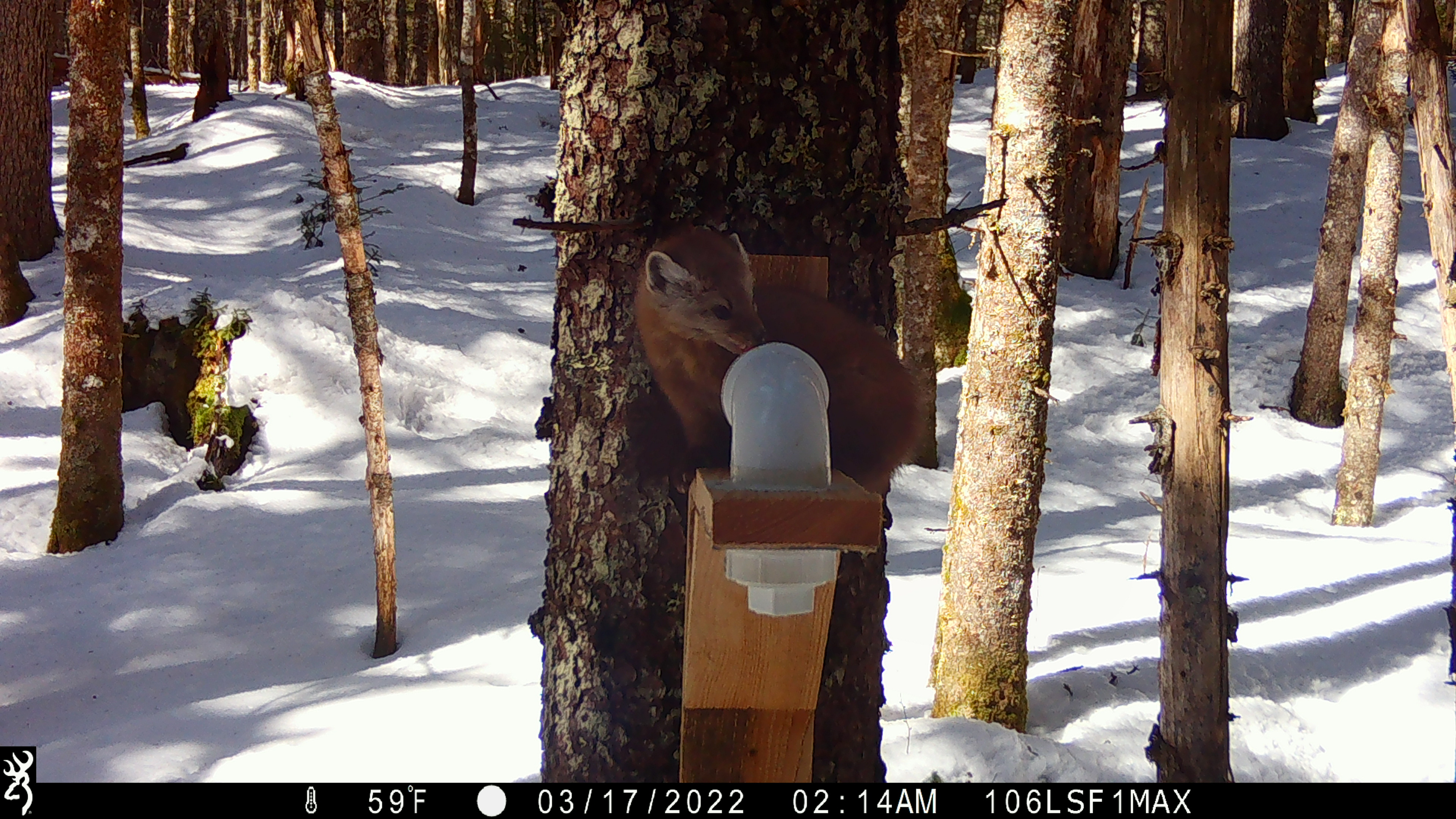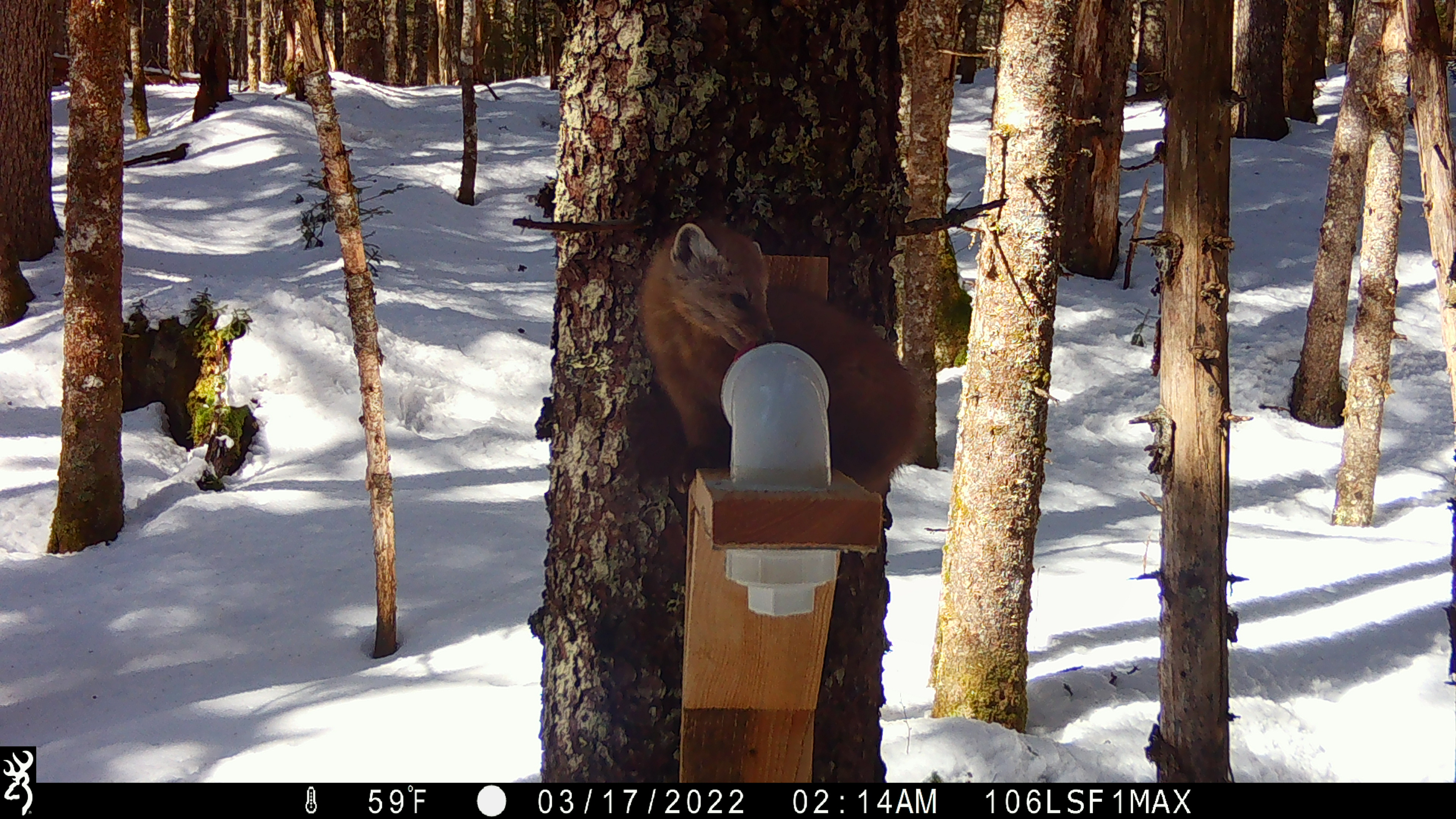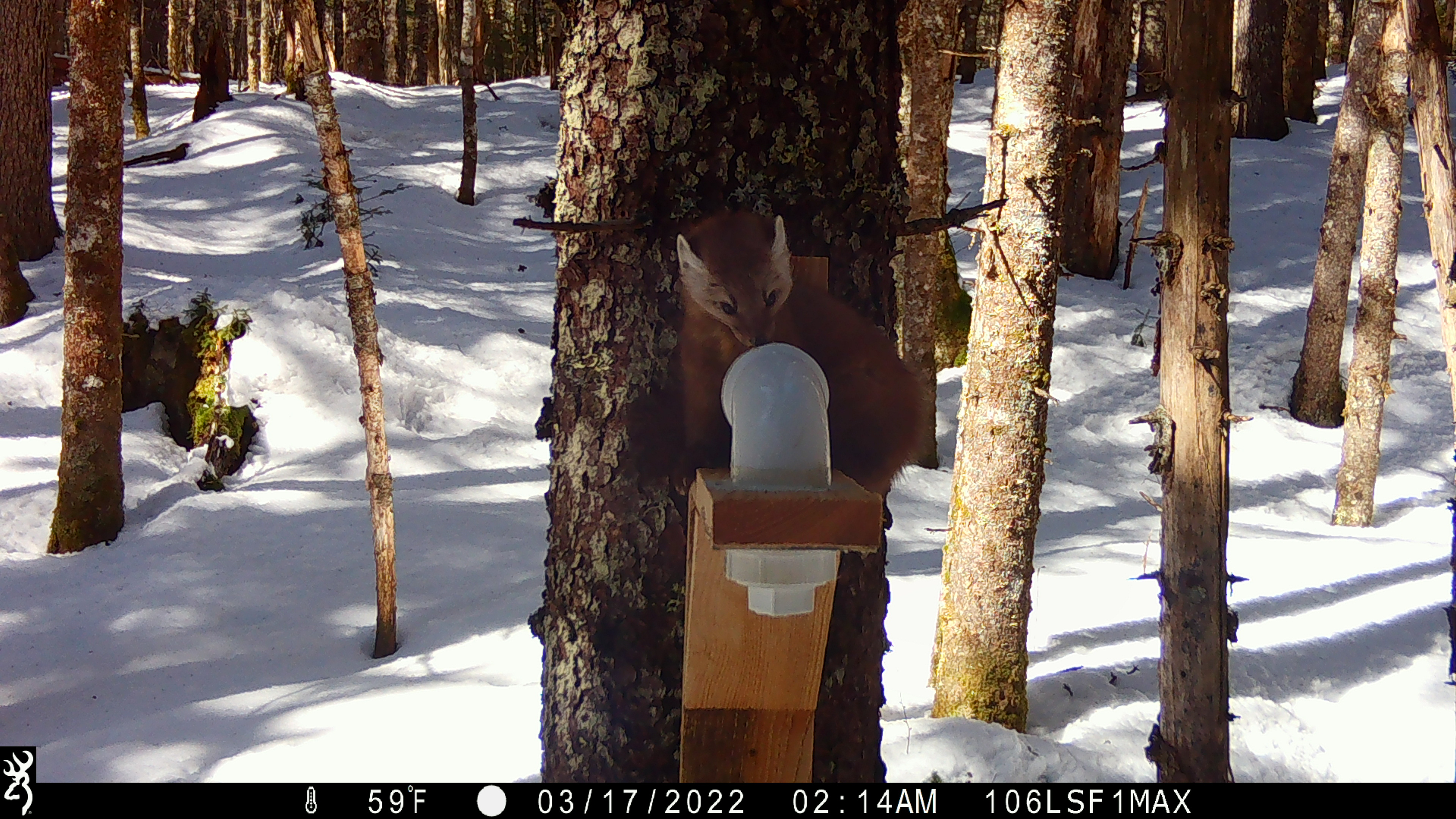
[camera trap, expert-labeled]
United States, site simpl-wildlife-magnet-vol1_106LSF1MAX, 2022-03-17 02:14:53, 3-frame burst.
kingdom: Animalia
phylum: Chordata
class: Mammalia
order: Carnivora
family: Mustelidae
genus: Martes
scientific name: Martes americana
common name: american marten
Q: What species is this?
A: American marten (Martes americana).